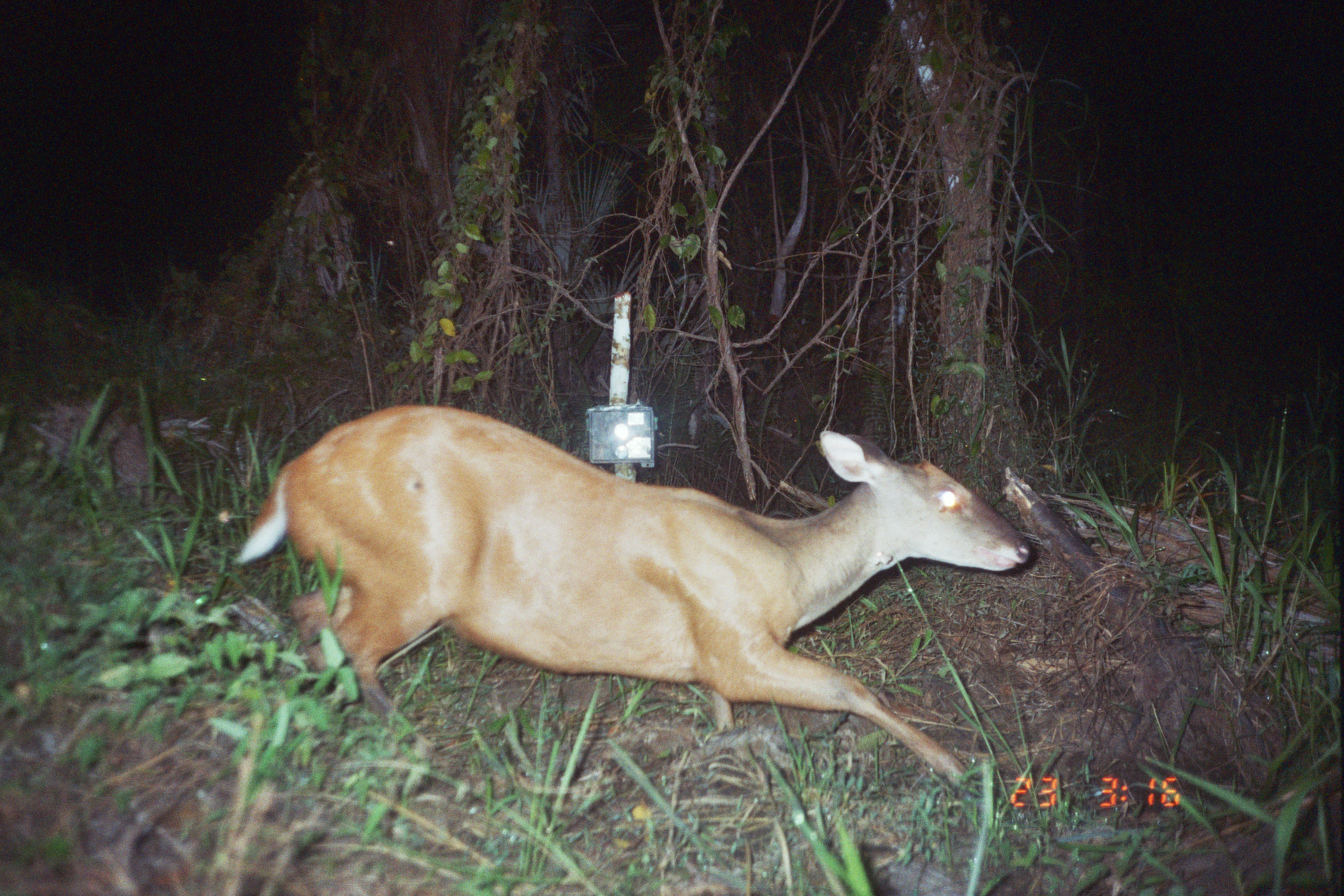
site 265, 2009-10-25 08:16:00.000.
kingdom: Animalia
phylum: Chordata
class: Reptilia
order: Squamata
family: Teiidae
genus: Tupinambis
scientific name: Tupinambis teguixin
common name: gold tegu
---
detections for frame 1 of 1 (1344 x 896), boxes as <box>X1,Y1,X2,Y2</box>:
tupinambis teguixin: <box>231,405,1033,787</box>